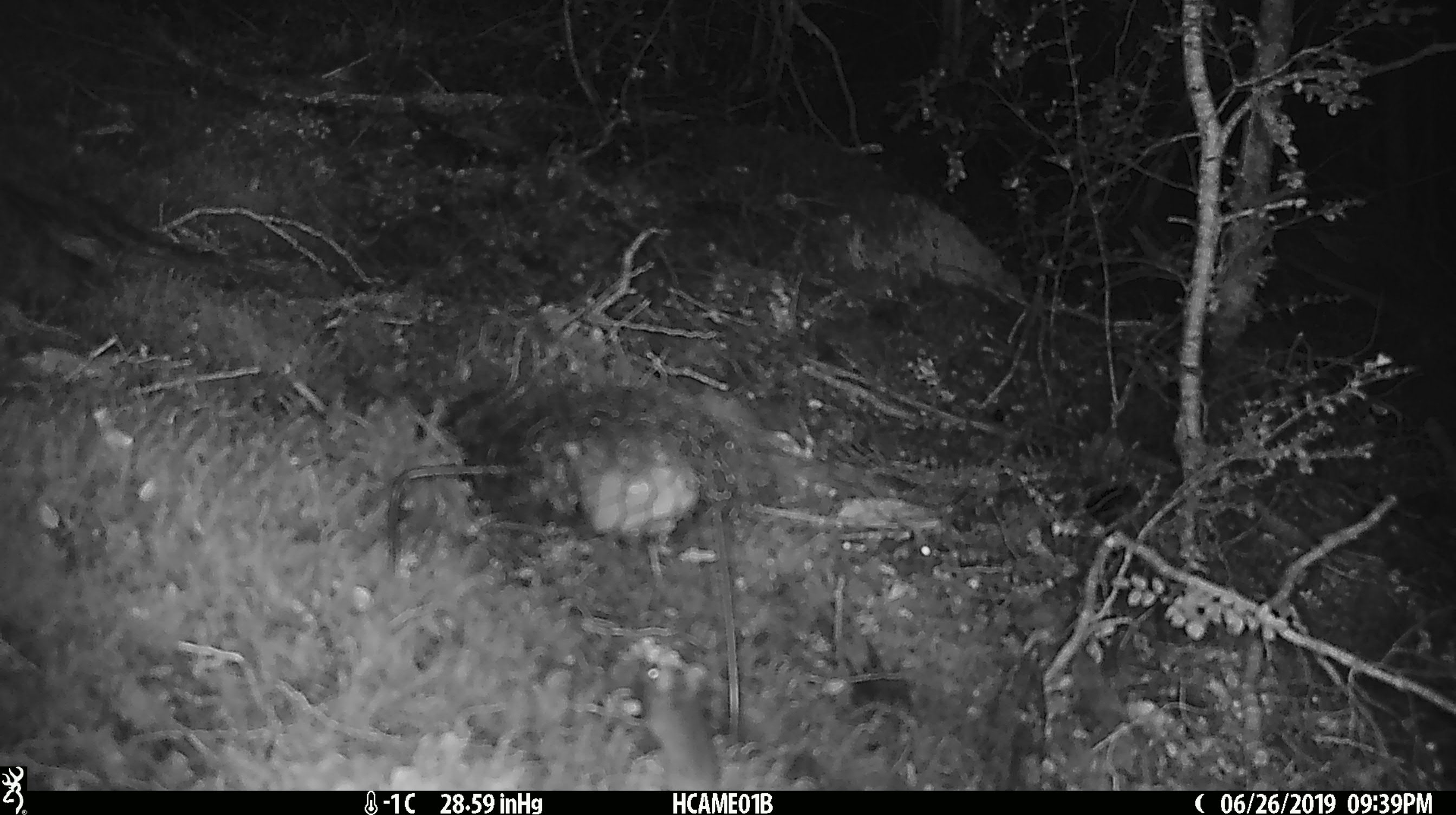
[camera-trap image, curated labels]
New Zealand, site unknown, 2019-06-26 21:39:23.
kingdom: Animalia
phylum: Chordata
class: Mammalia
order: Rodentia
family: Muridae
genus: Mus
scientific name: Mus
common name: mouse